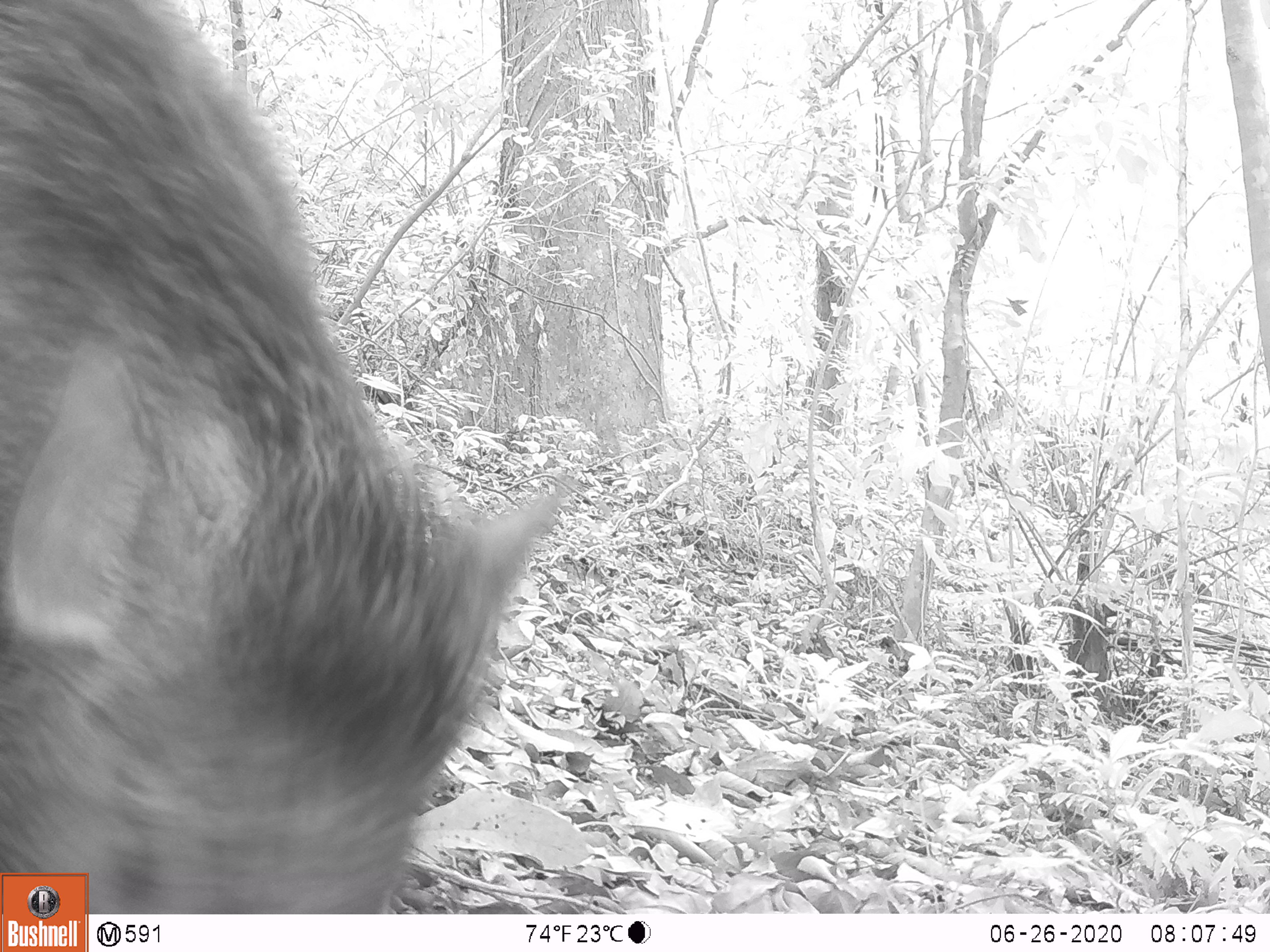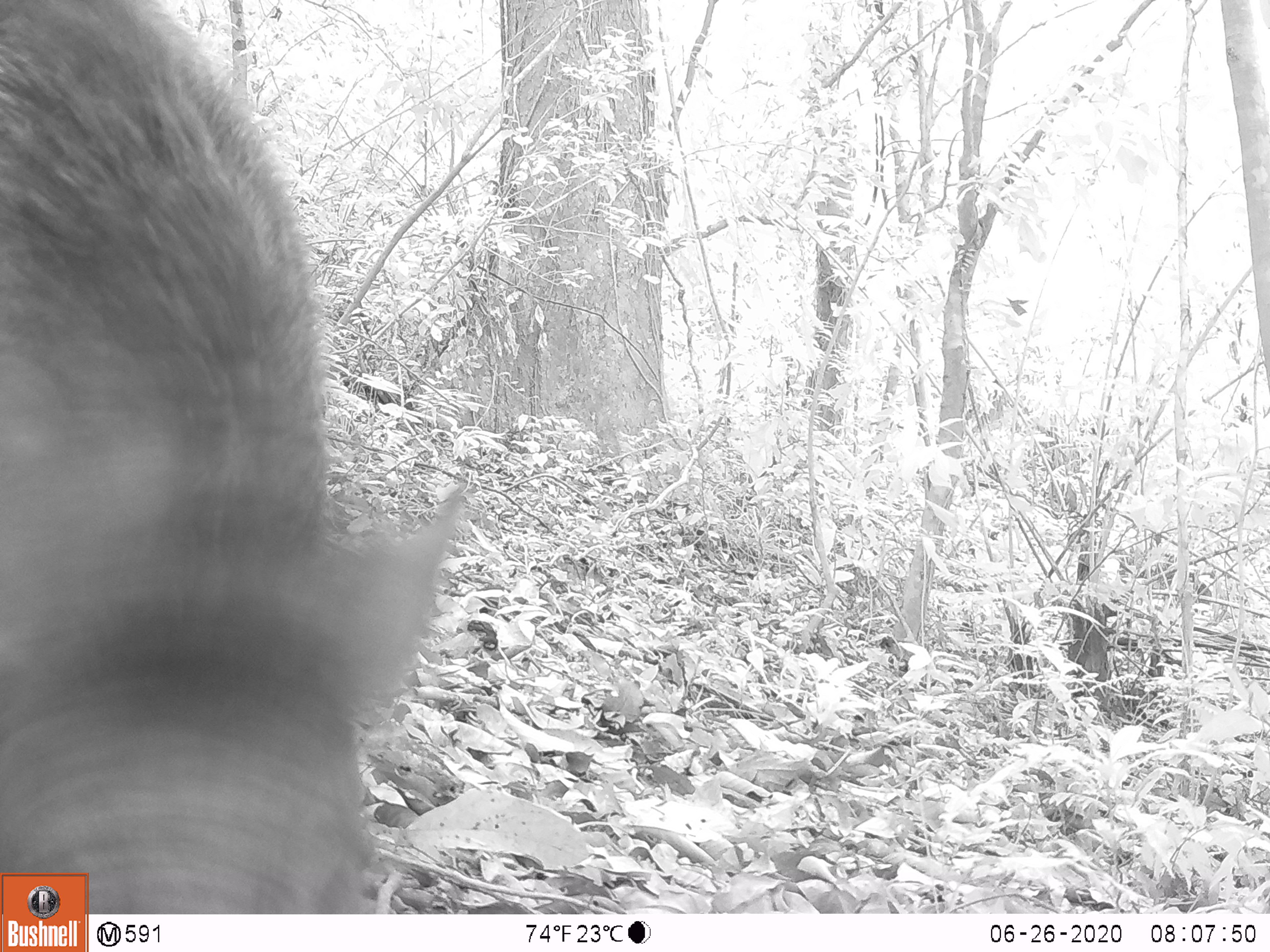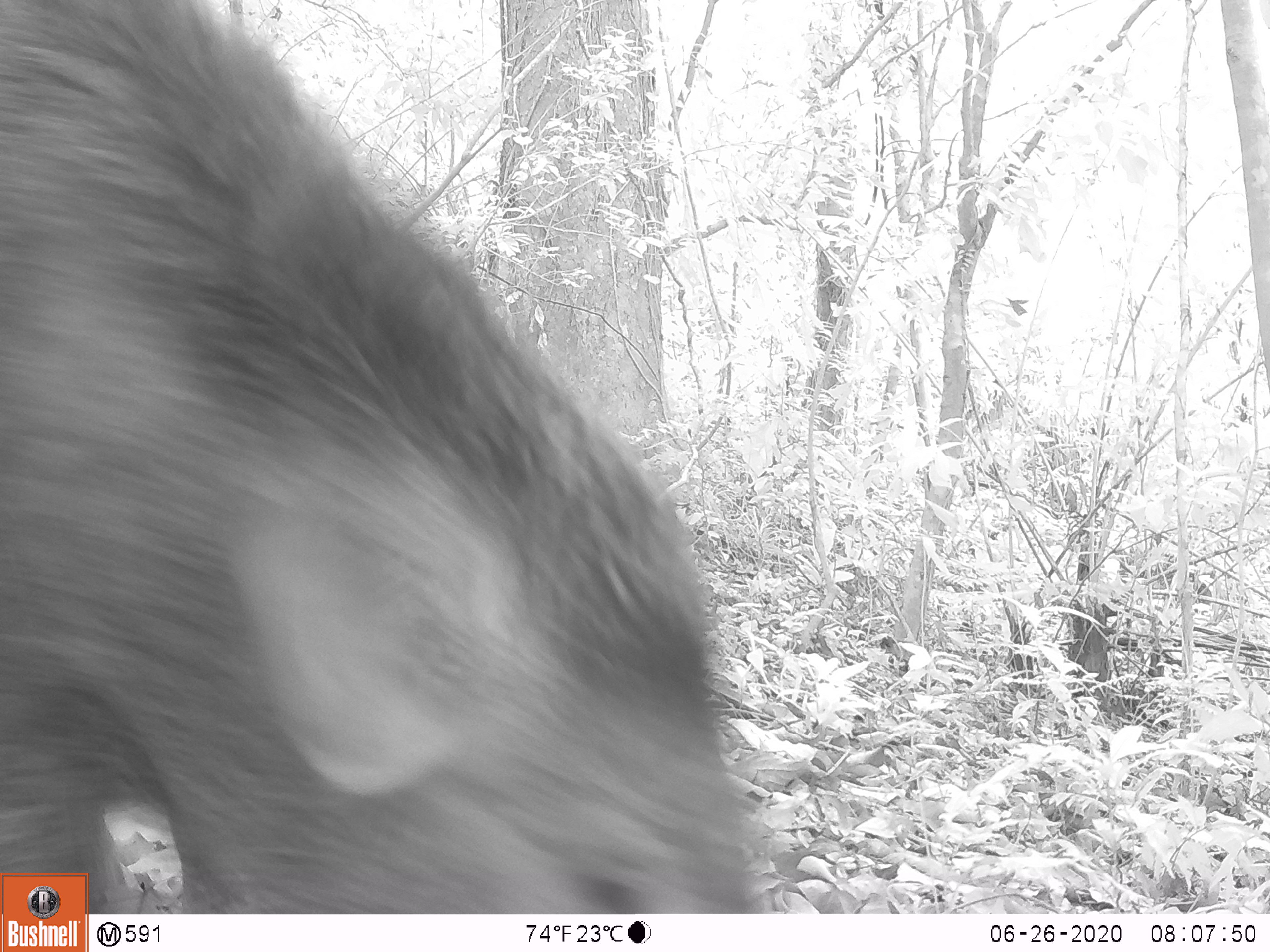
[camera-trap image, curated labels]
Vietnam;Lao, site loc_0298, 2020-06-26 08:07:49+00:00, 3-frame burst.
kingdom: Animalia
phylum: Chordata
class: Mammalia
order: Artiodactyla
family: Suidae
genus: Sus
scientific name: Sus scrofa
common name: eurasian wild pig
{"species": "eurasian wild pig (Sus scrofa)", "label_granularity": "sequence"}